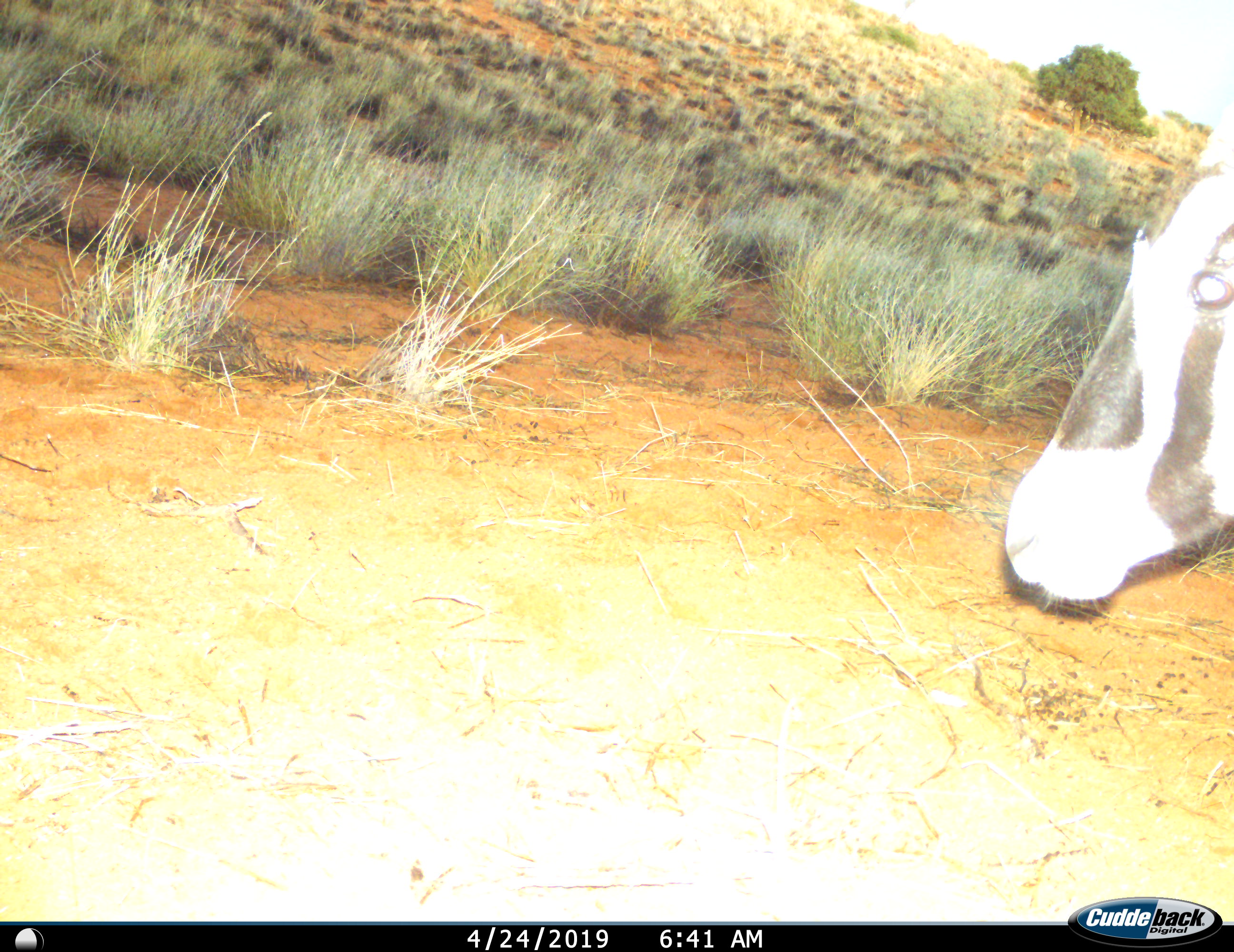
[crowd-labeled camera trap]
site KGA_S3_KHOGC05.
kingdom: Animalia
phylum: Chordata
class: Mammalia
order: Artiodactyla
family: Bovidae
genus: Oryx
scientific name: Oryx gazella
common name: gemsbok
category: oryx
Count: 1.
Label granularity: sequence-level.